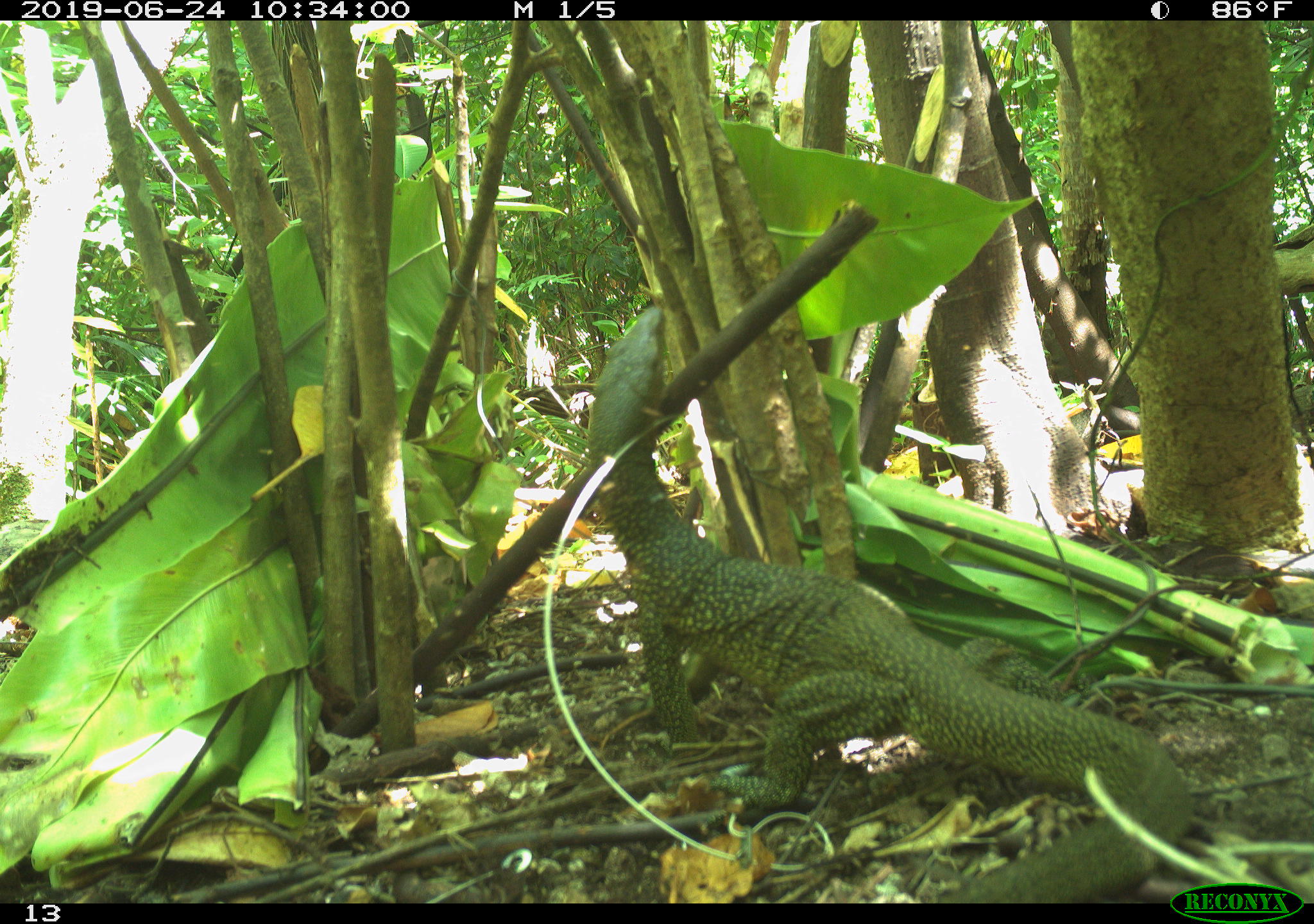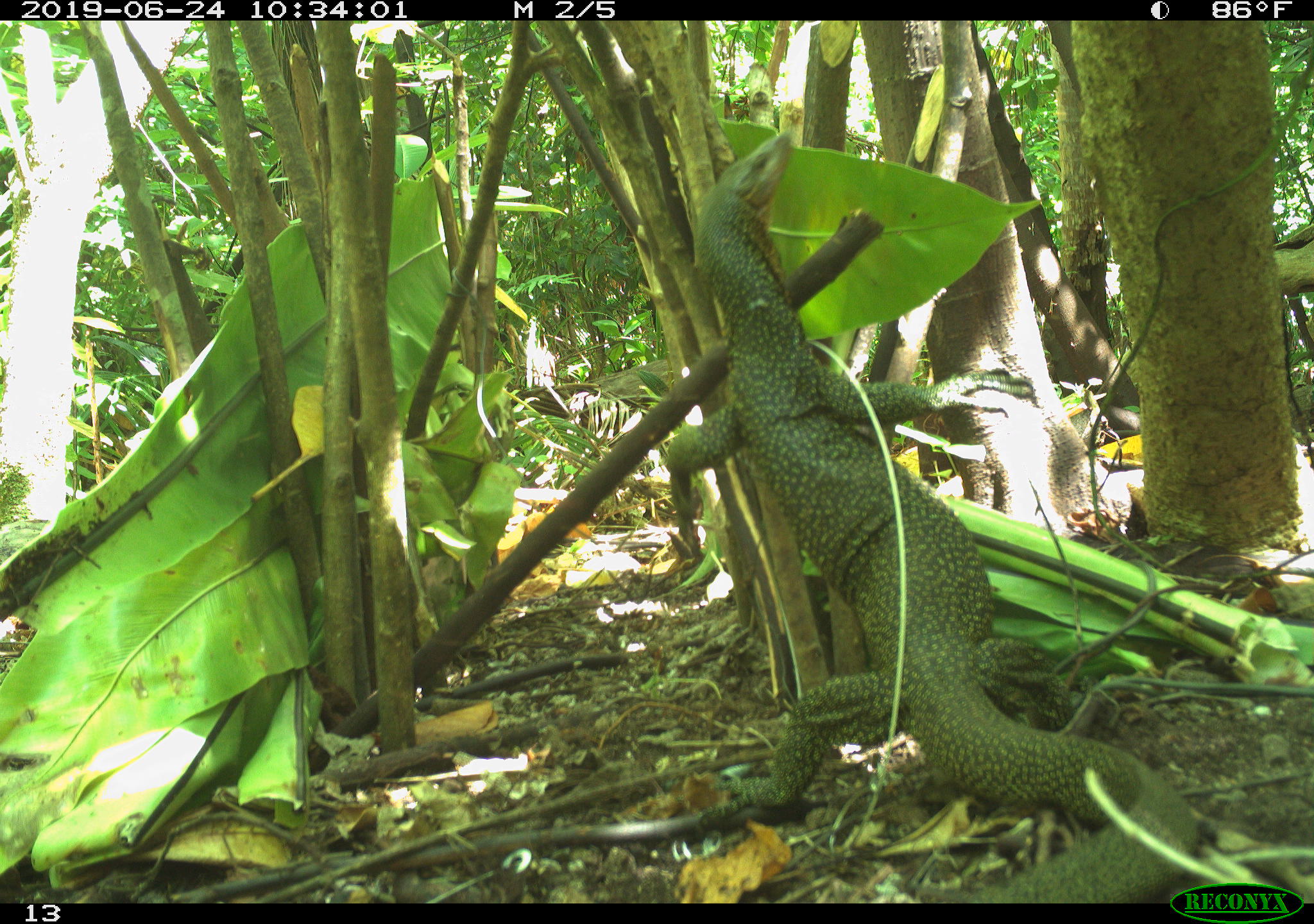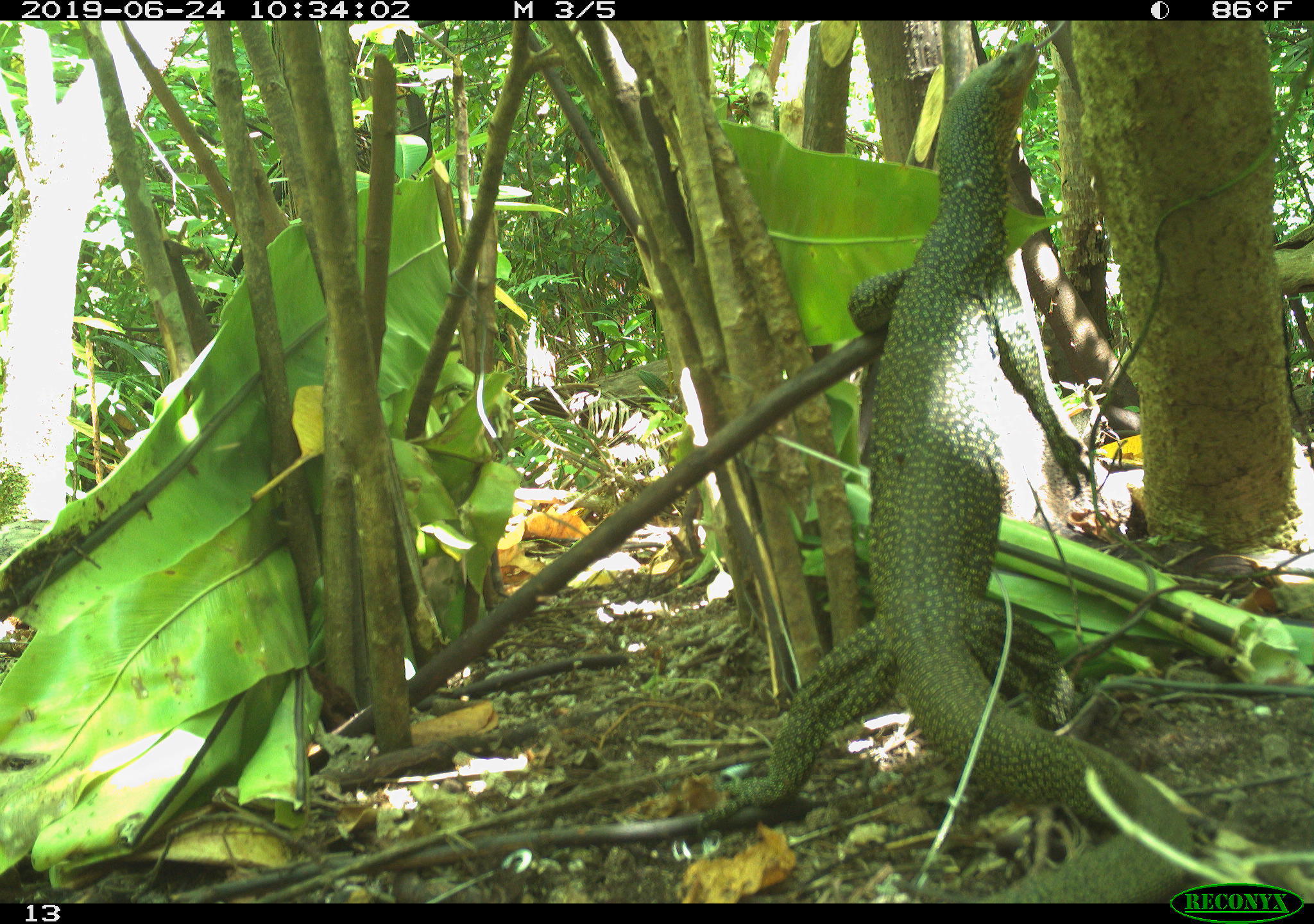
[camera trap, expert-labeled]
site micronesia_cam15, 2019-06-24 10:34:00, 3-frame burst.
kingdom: Animalia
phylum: Chordata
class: Reptilia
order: Squamata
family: Varanidae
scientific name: Varanidae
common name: monitor lizard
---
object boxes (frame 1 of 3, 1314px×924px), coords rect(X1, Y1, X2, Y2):
monitor lizard: rect(589, 300, 1192, 896)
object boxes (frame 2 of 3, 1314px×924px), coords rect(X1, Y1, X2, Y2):
monitor lizard: rect(665, 117, 1203, 883)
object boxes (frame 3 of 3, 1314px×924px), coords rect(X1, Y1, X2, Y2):
monitor lizard: rect(698, 39, 1193, 902)